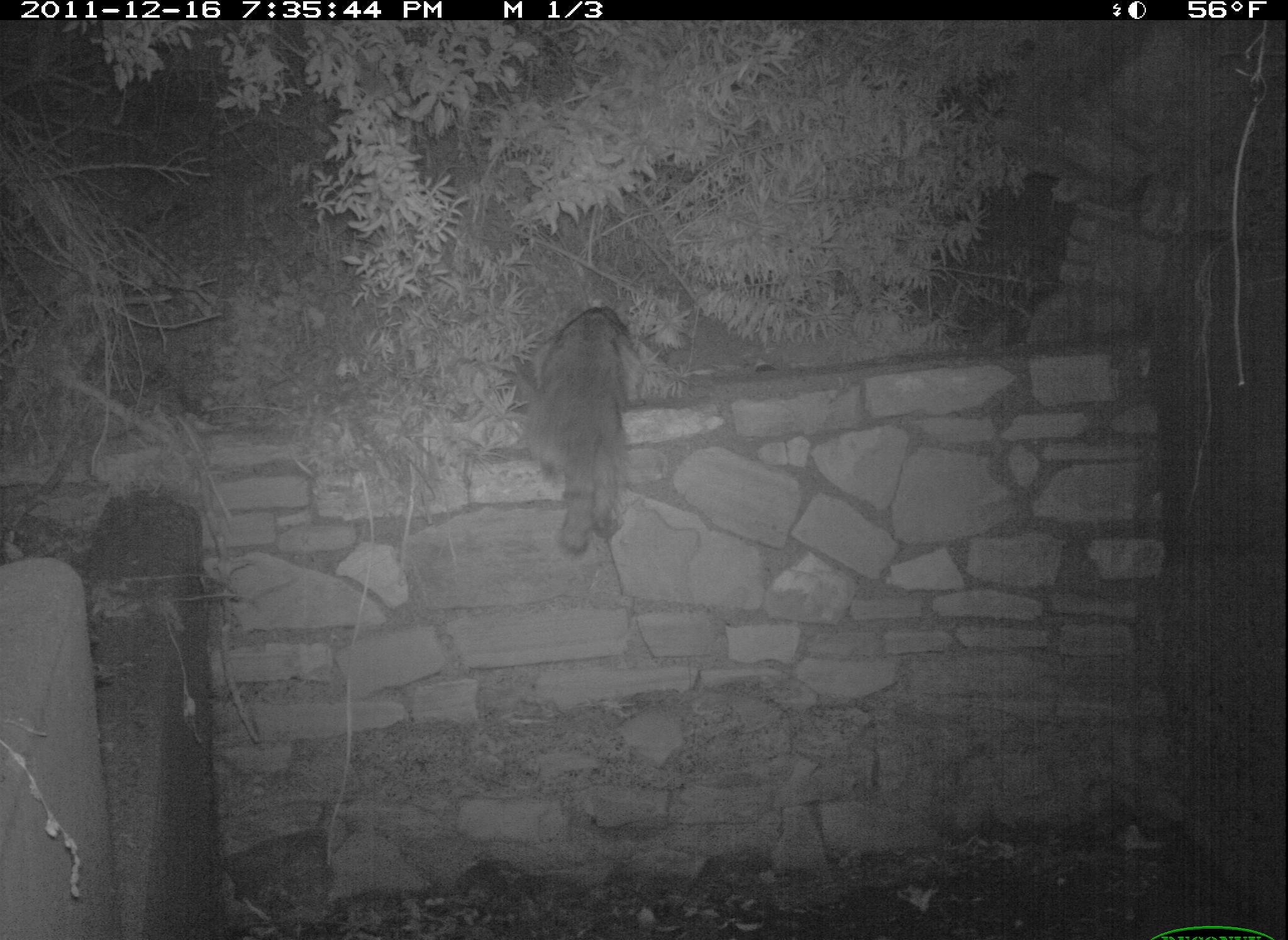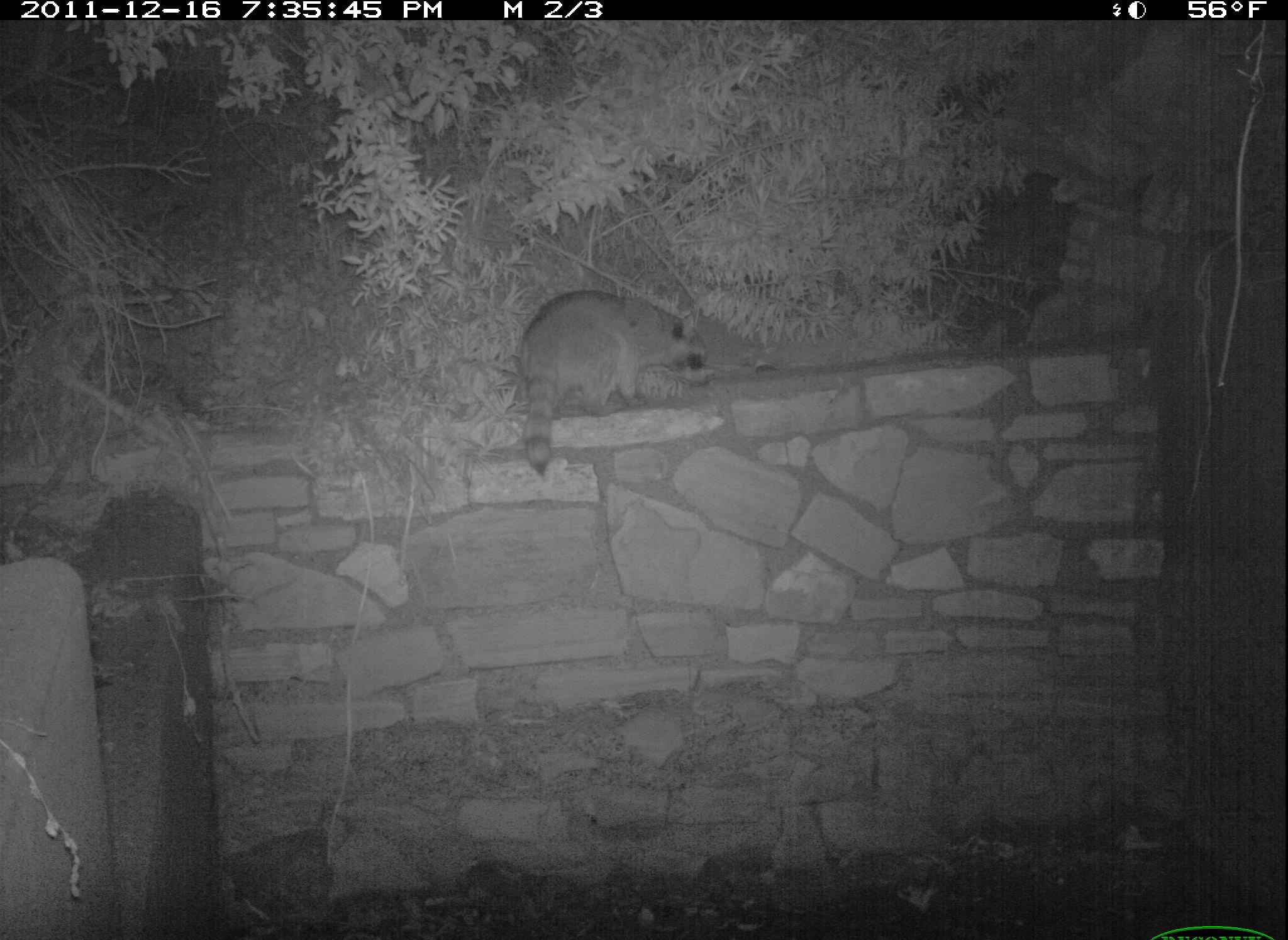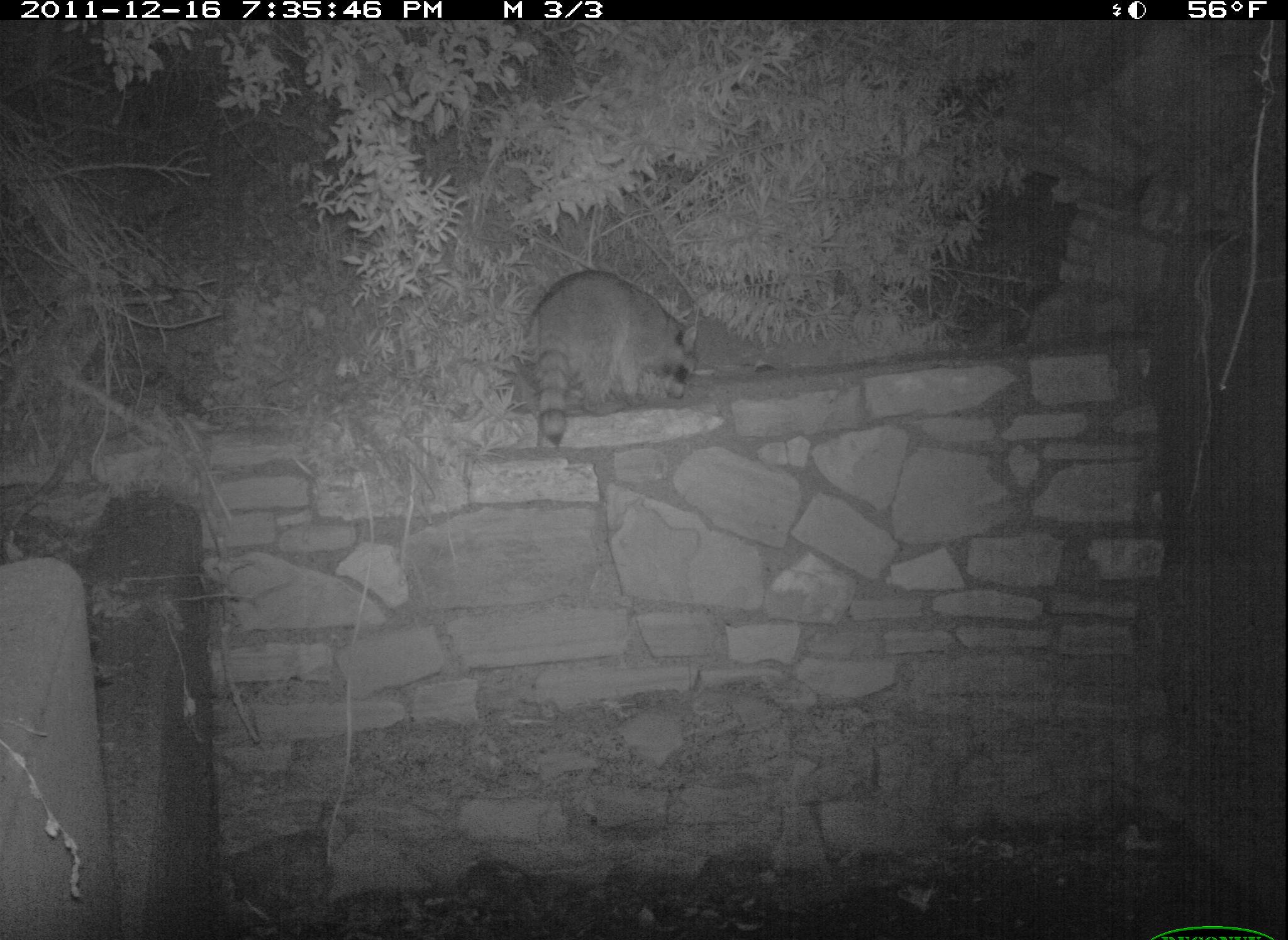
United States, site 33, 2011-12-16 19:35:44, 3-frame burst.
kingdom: Animalia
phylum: Chordata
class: Mammalia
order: Carnivora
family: Procyonidae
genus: Procyon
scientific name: Procyon lotor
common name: raccoon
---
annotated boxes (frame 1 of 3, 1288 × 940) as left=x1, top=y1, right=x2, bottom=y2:
raccoon: left=494, top=296, right=649, bottom=564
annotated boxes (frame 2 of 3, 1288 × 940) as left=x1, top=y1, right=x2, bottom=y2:
raccoon: left=512, top=285, right=724, bottom=483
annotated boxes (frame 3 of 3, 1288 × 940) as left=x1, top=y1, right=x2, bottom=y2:
raccoon: left=510, top=263, right=715, bottom=457